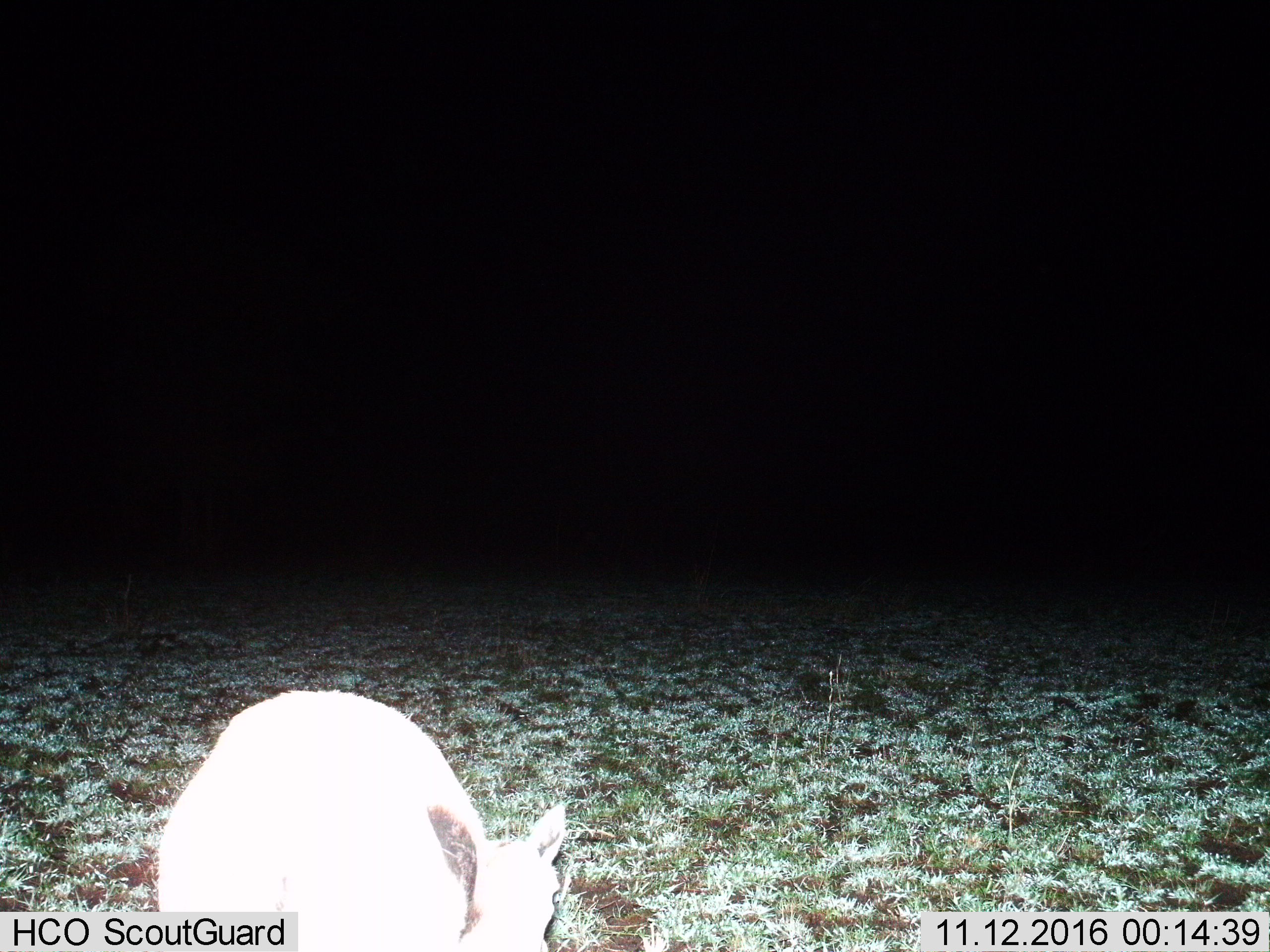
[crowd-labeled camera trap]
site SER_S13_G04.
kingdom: Animalia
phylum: Chordata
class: Mammalia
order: Artiodactyla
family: Bovidae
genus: Eudorcas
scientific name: Eudorcas thomsonii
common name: thomson's gazelle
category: gazellethomsons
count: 1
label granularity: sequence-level